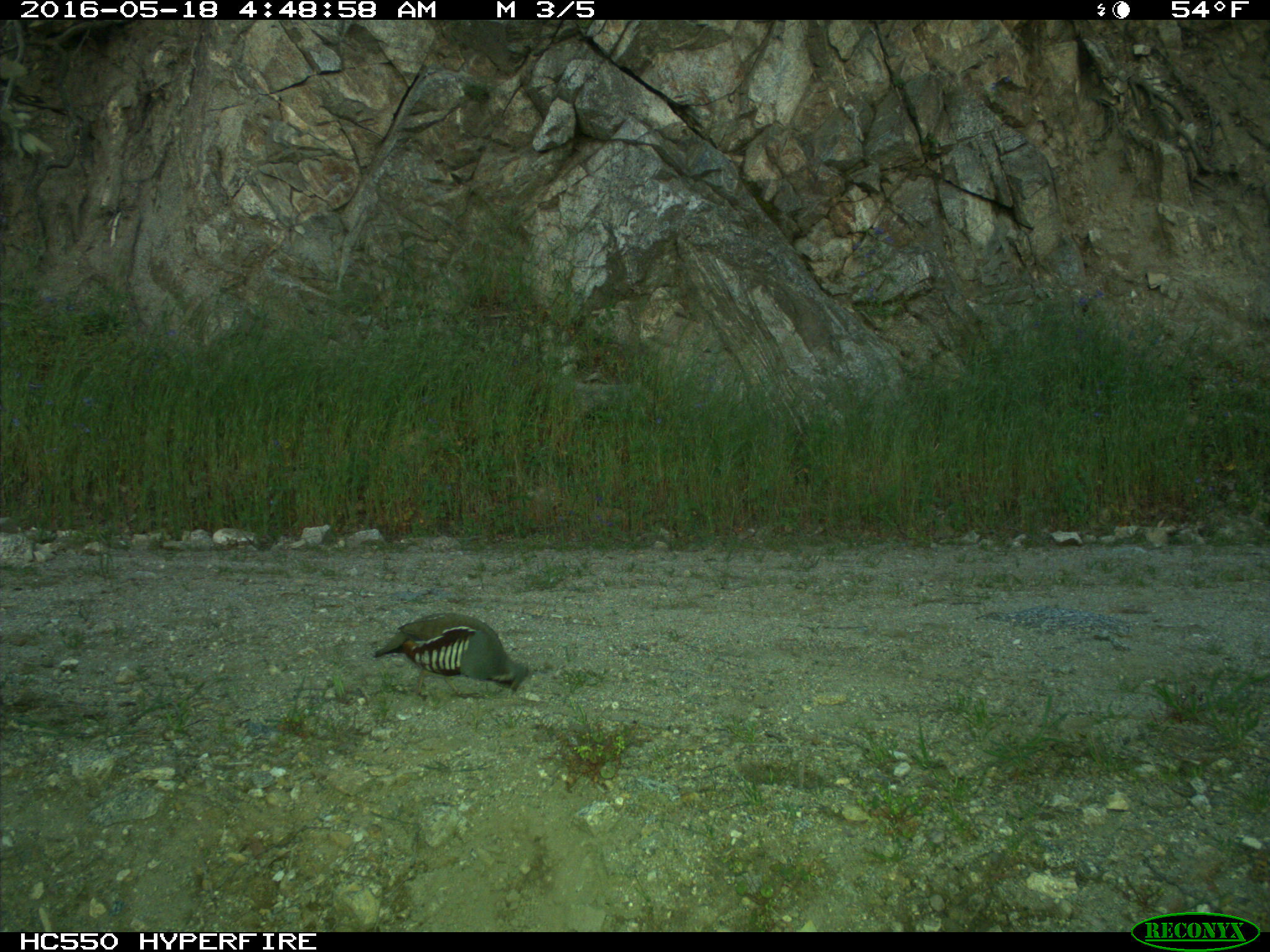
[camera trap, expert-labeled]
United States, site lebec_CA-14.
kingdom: Animalia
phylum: Chordata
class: Aves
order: Galliformes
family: Odontophoridae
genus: Callipepla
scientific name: Callipepla californica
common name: california quail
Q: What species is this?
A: Callipepla californica (california quail).